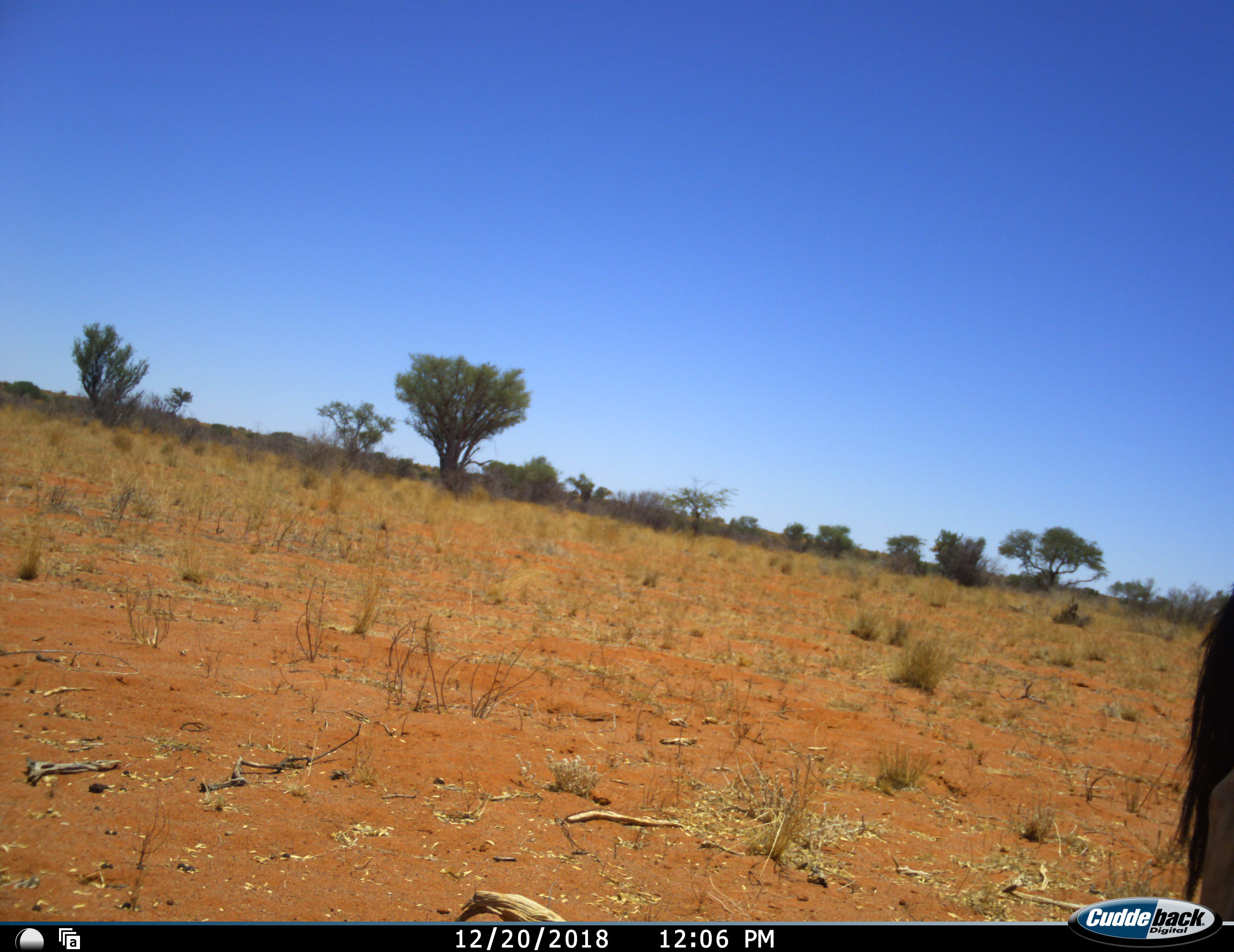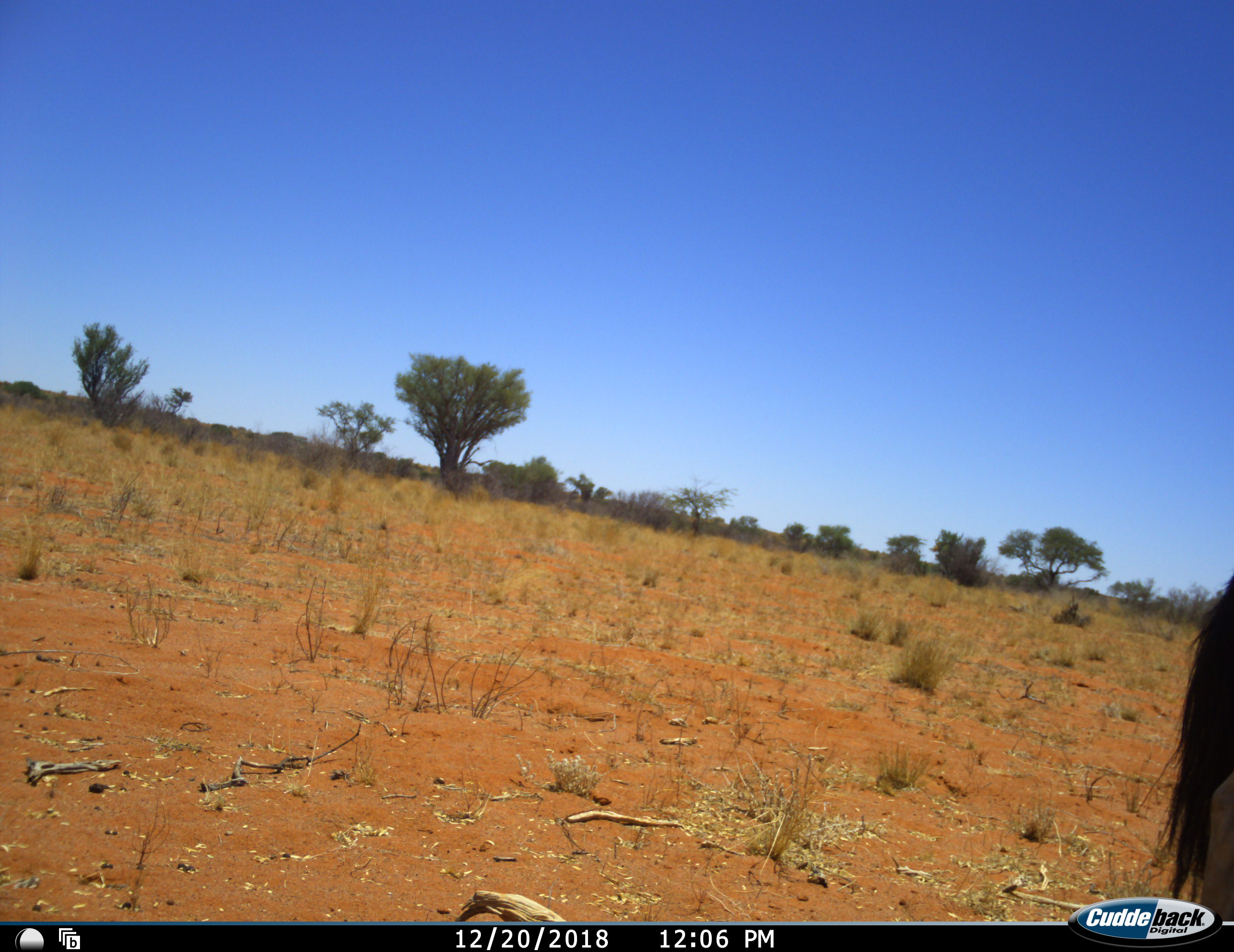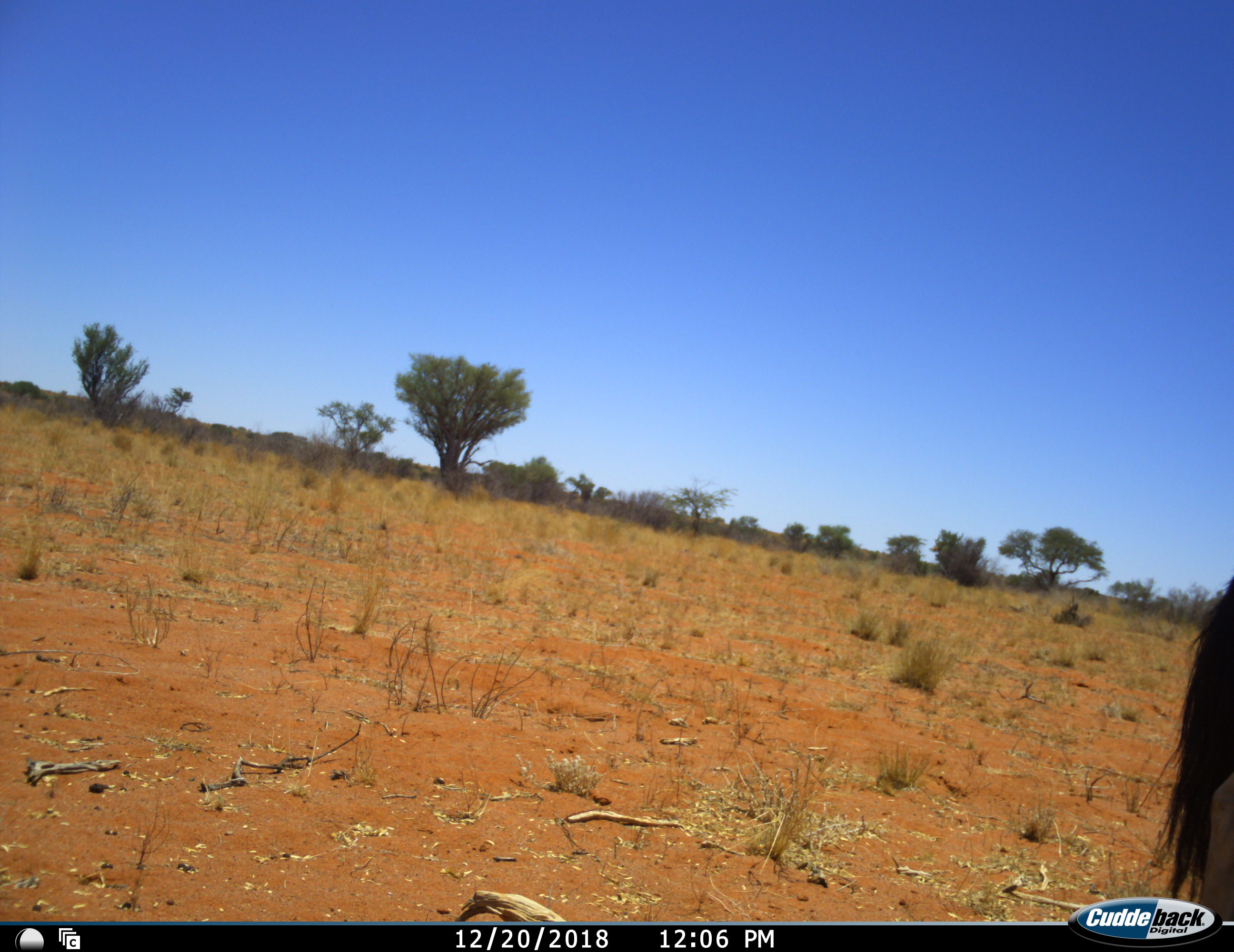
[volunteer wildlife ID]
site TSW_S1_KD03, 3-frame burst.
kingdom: Animalia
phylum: Chordata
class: Mammalia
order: Artiodactyla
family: Bovidae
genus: Connochaetes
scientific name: Connochaetes taurinus taurinus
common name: blue wildebeest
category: wildebeestblue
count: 1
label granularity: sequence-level